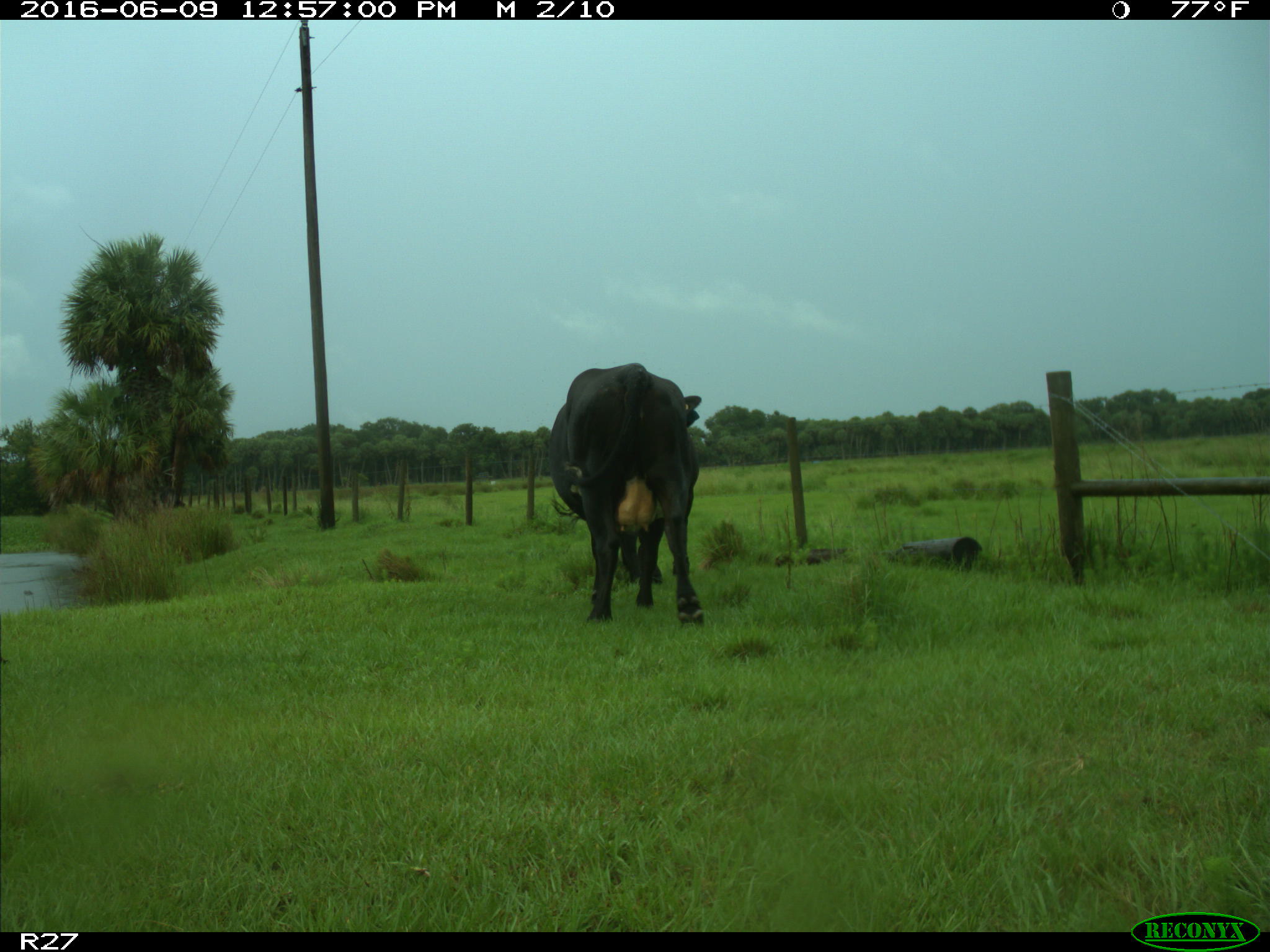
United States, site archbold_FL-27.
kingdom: Animalia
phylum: Chordata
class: Mammalia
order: Artiodactyla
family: Bovidae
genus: Bos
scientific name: Bos taurus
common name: domestic cow